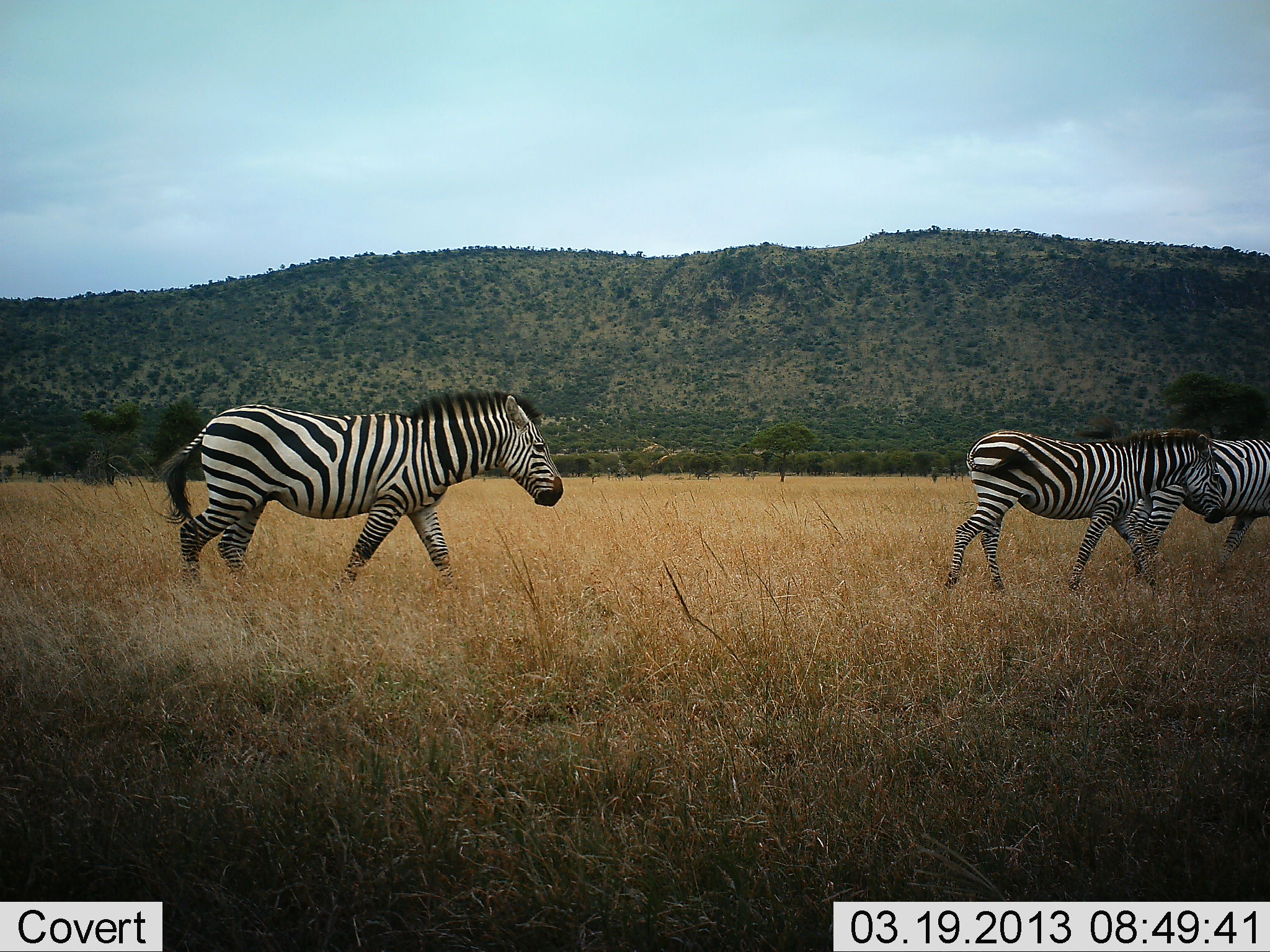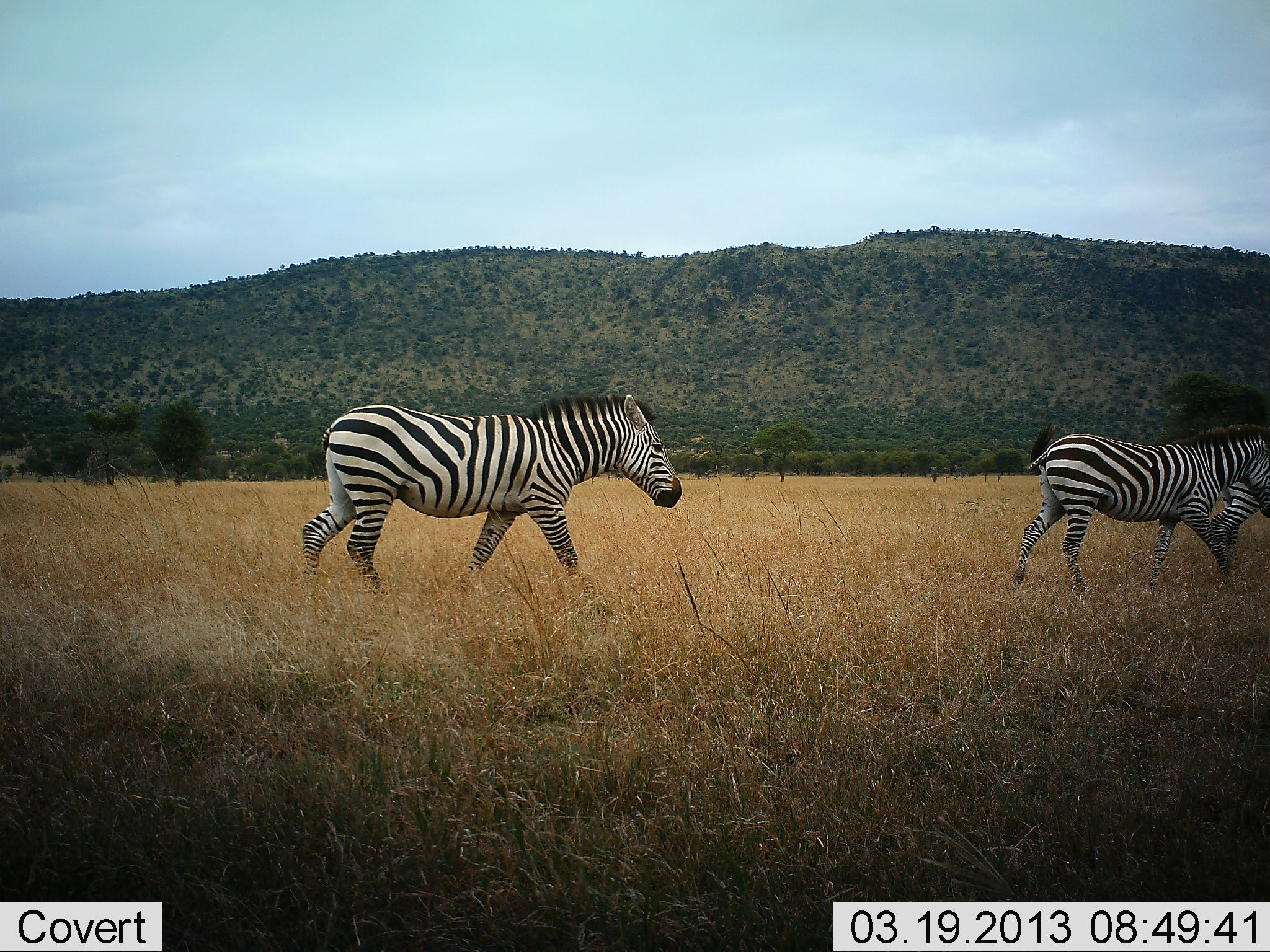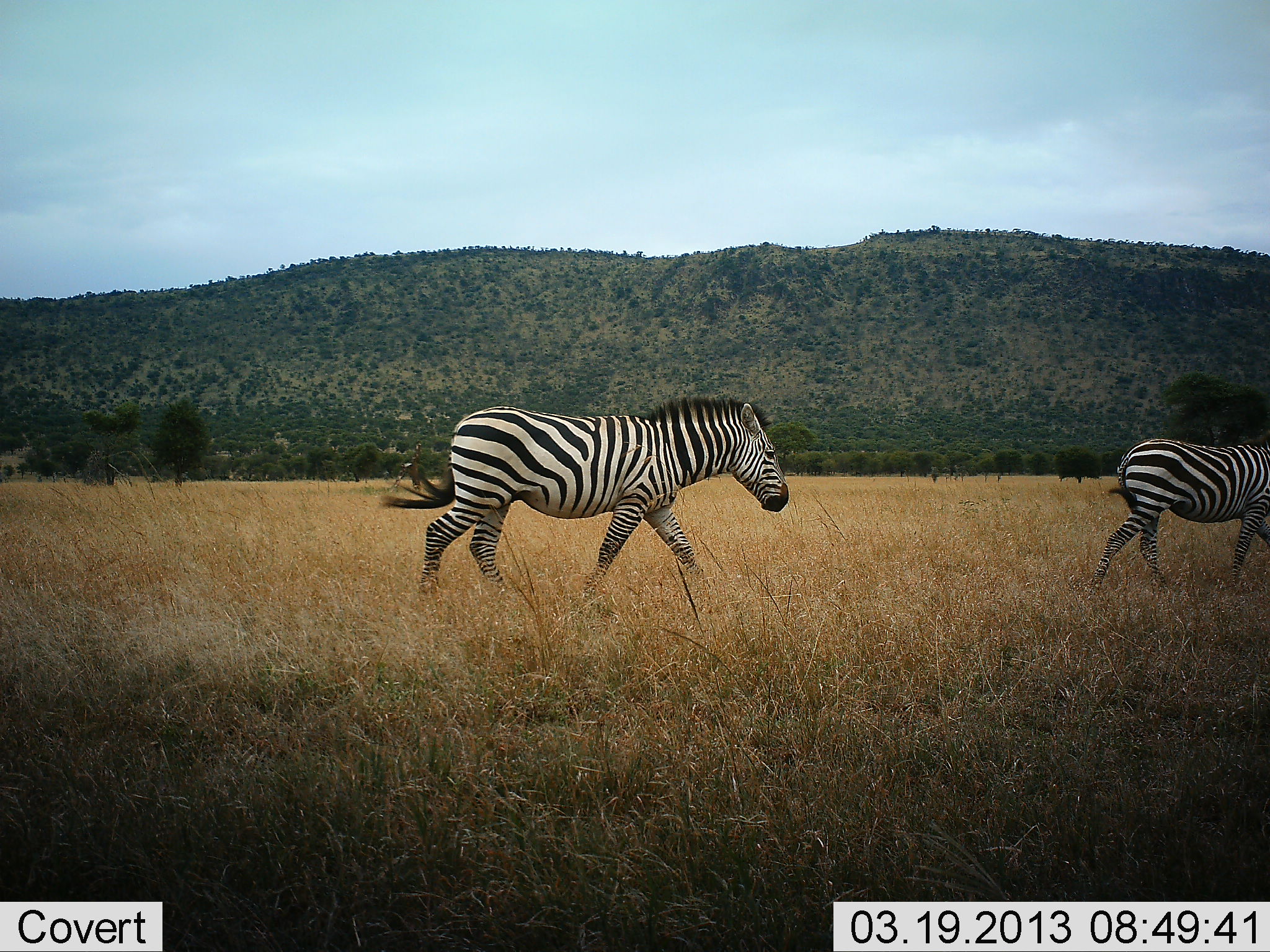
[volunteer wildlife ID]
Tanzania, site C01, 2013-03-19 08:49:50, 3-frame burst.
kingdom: Animalia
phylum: Chordata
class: Mammalia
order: Perissodactyla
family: Equidae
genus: Equus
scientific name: Equus quagga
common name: plains zebra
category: zebra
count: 3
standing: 5%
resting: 0%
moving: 97%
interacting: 0%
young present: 5%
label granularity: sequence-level